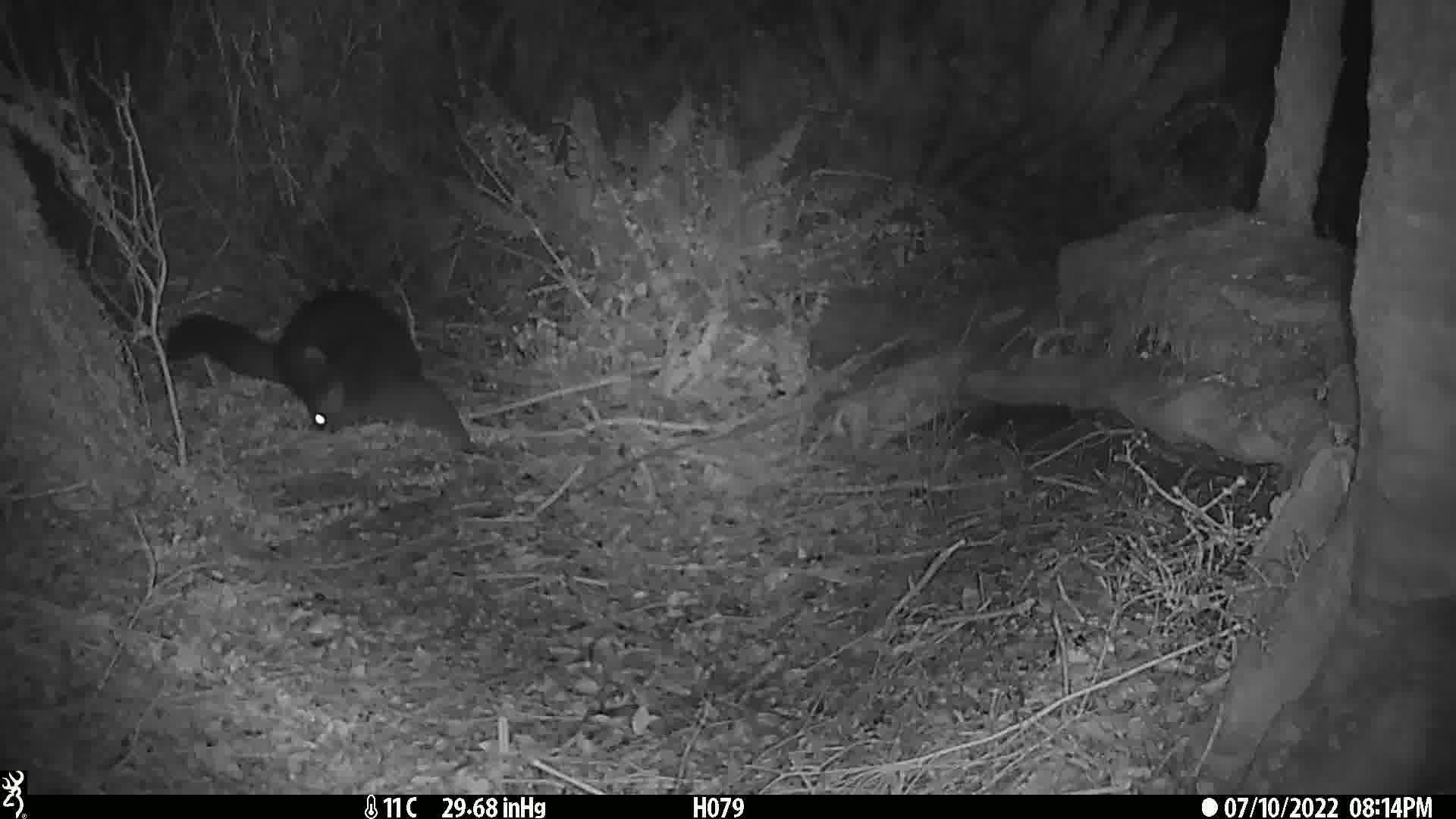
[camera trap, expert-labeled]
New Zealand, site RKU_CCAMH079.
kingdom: Animalia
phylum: Chordata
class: Mammalia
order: Diprotodontia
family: Phalangeridae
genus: Trichosurus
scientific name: Trichosurus vulpecula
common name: common brushtail possum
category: possum